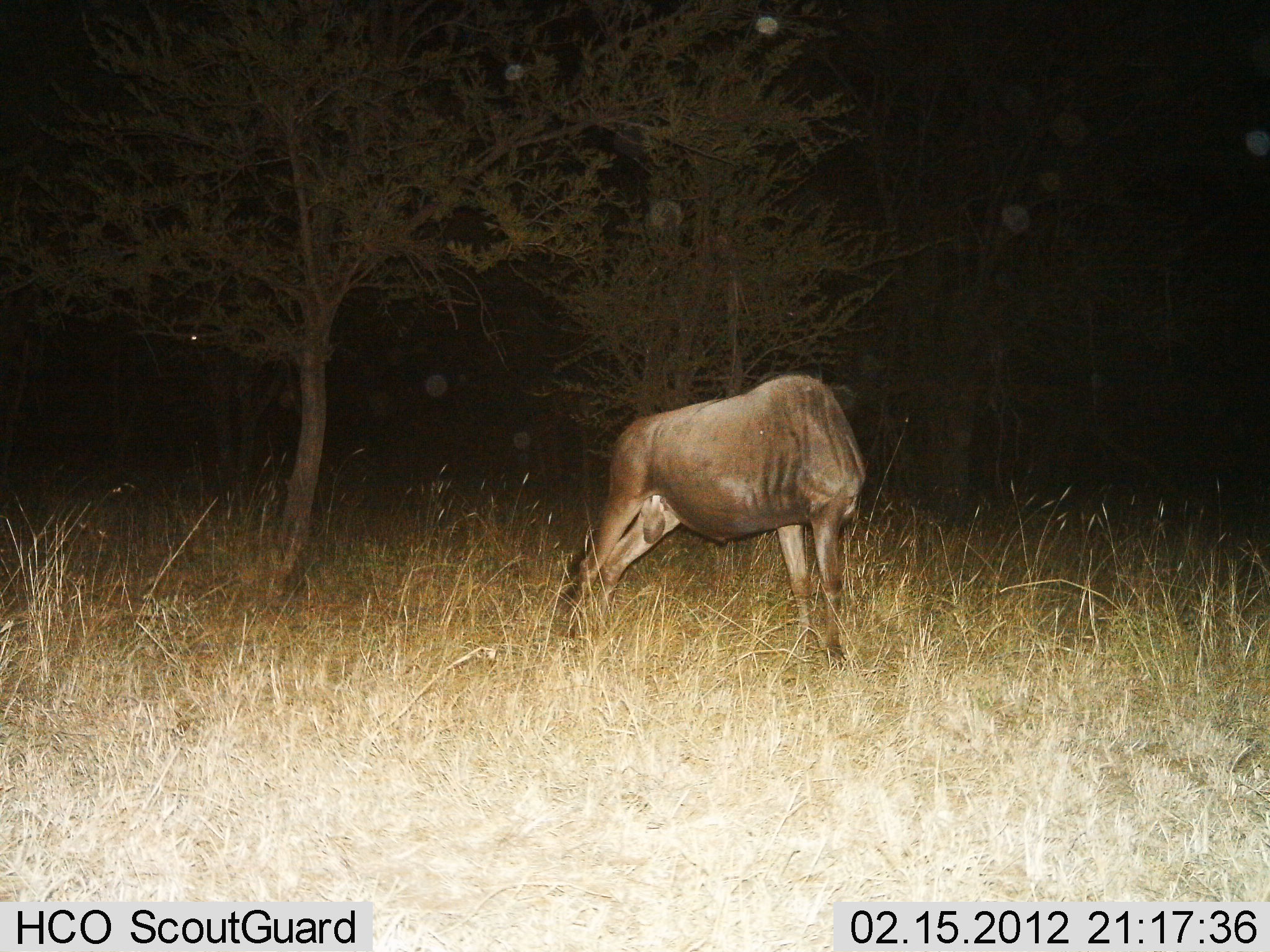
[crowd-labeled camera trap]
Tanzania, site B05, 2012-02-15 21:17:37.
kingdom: Animalia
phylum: Chordata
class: Mammalia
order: Artiodactyla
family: Bovidae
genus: Connochaetes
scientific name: Connochaetes taurinus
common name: blue wildebeest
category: wildebeest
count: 1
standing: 96%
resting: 0%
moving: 4%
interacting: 0%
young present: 0%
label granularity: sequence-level